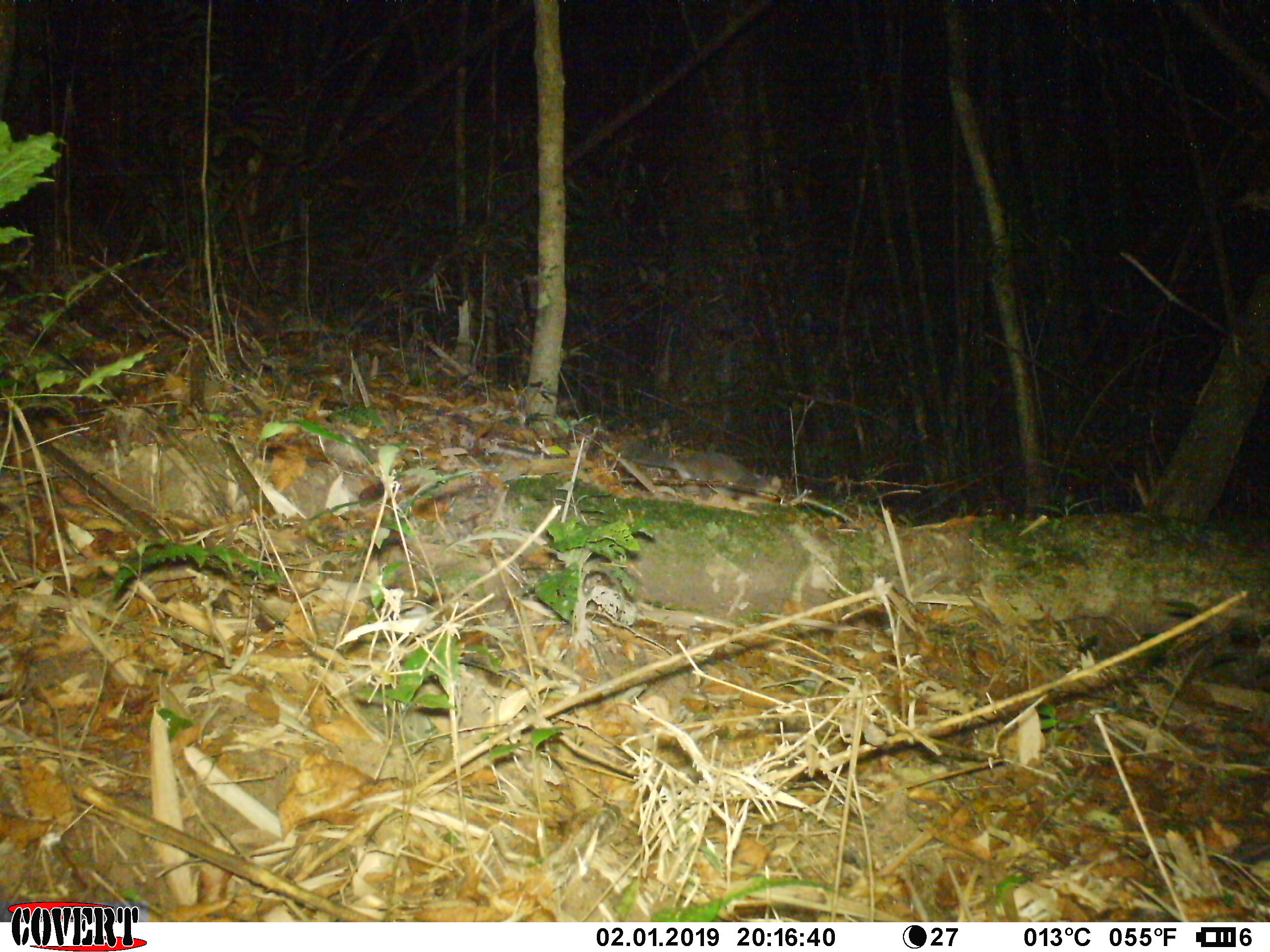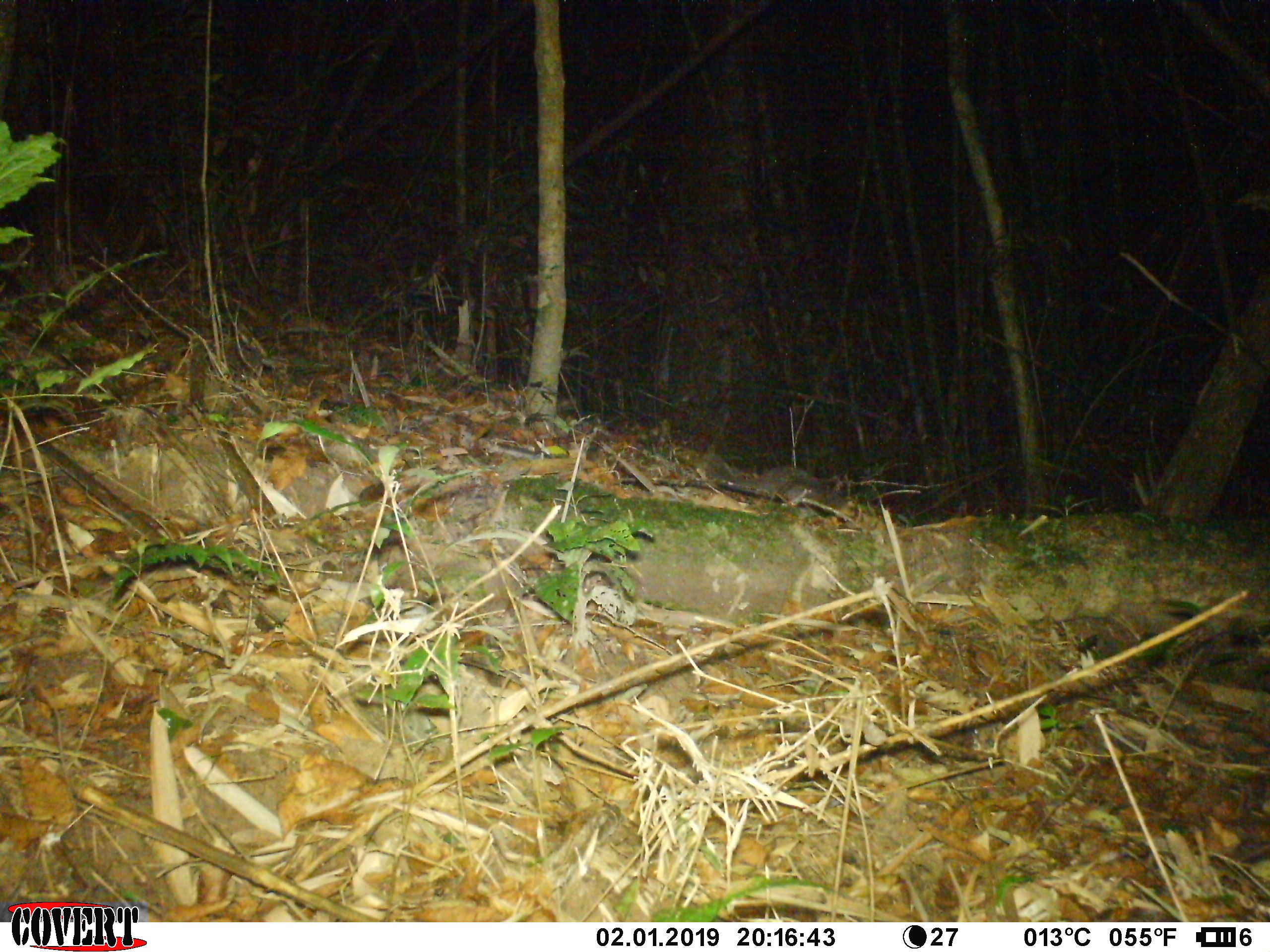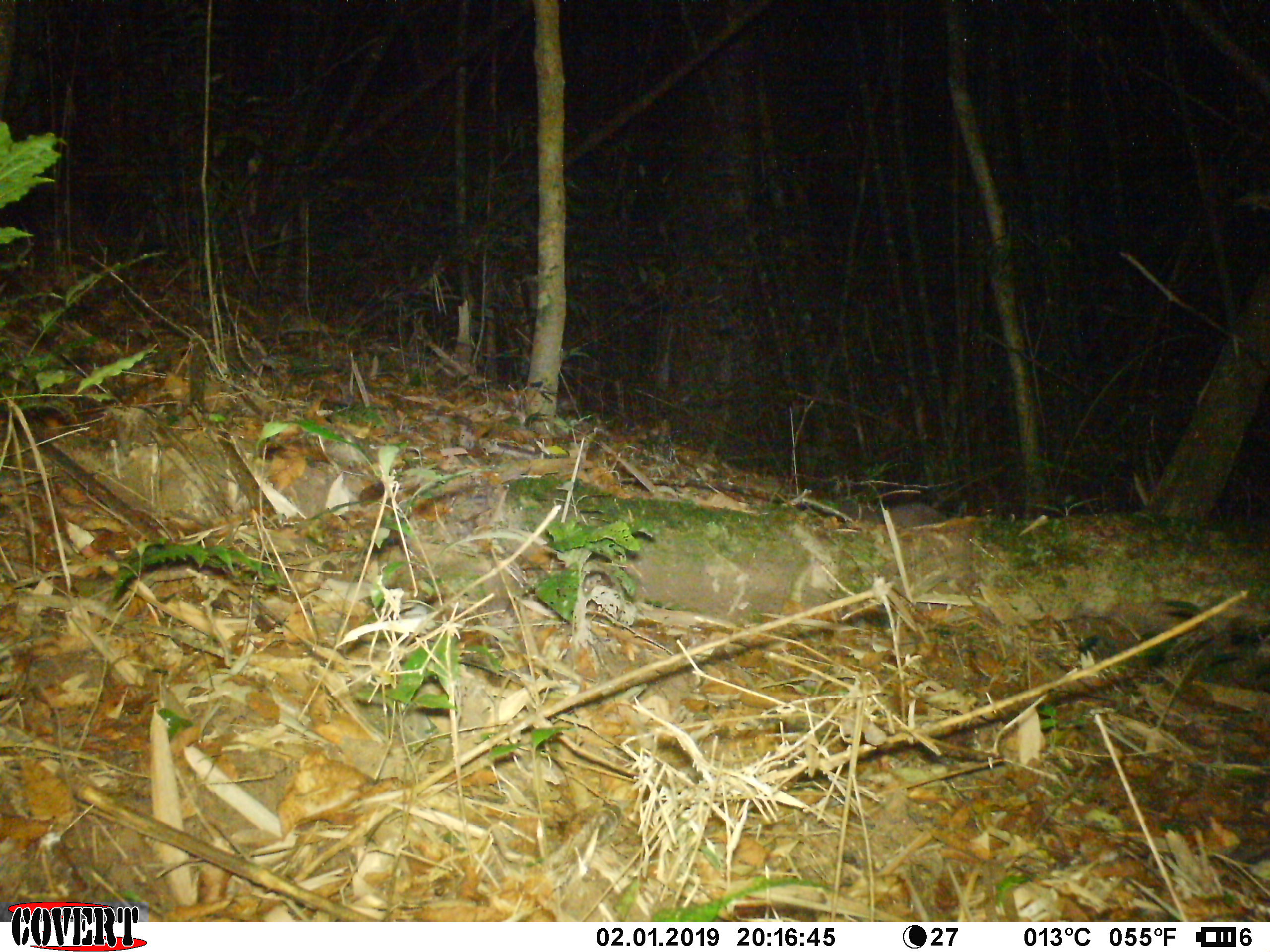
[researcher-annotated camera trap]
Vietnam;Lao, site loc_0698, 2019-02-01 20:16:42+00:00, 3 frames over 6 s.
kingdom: Animalia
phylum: Chordata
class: Mammalia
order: Carnivora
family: Mustelidae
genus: Melogale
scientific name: Melogale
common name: ferret badger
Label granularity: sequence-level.